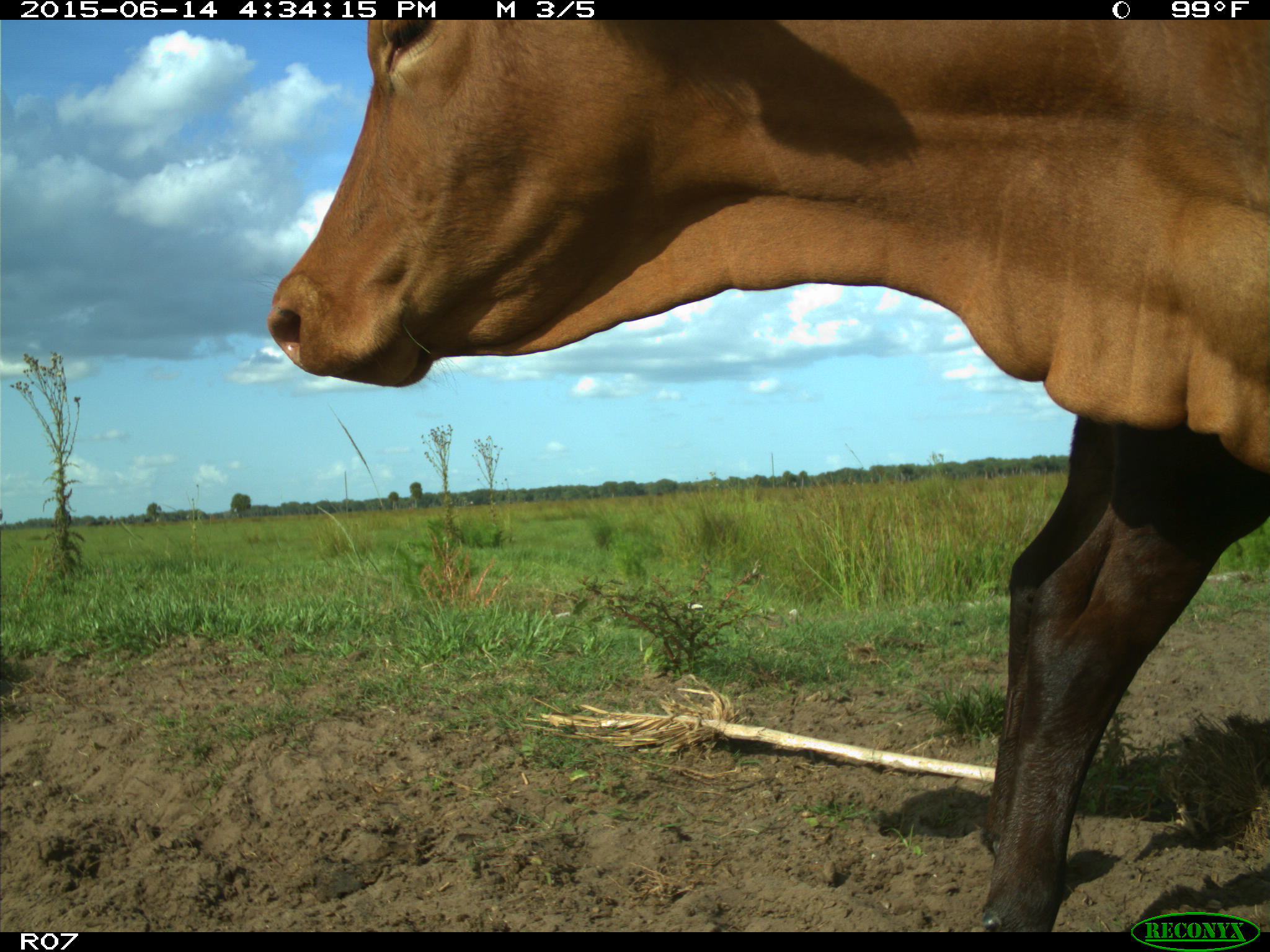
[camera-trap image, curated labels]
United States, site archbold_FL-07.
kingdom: Animalia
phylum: Chordata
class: Mammalia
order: Artiodactyla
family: Bovidae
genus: Bos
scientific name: Bos taurus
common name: domestic cow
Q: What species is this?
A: Bos taurus (domestic cow).